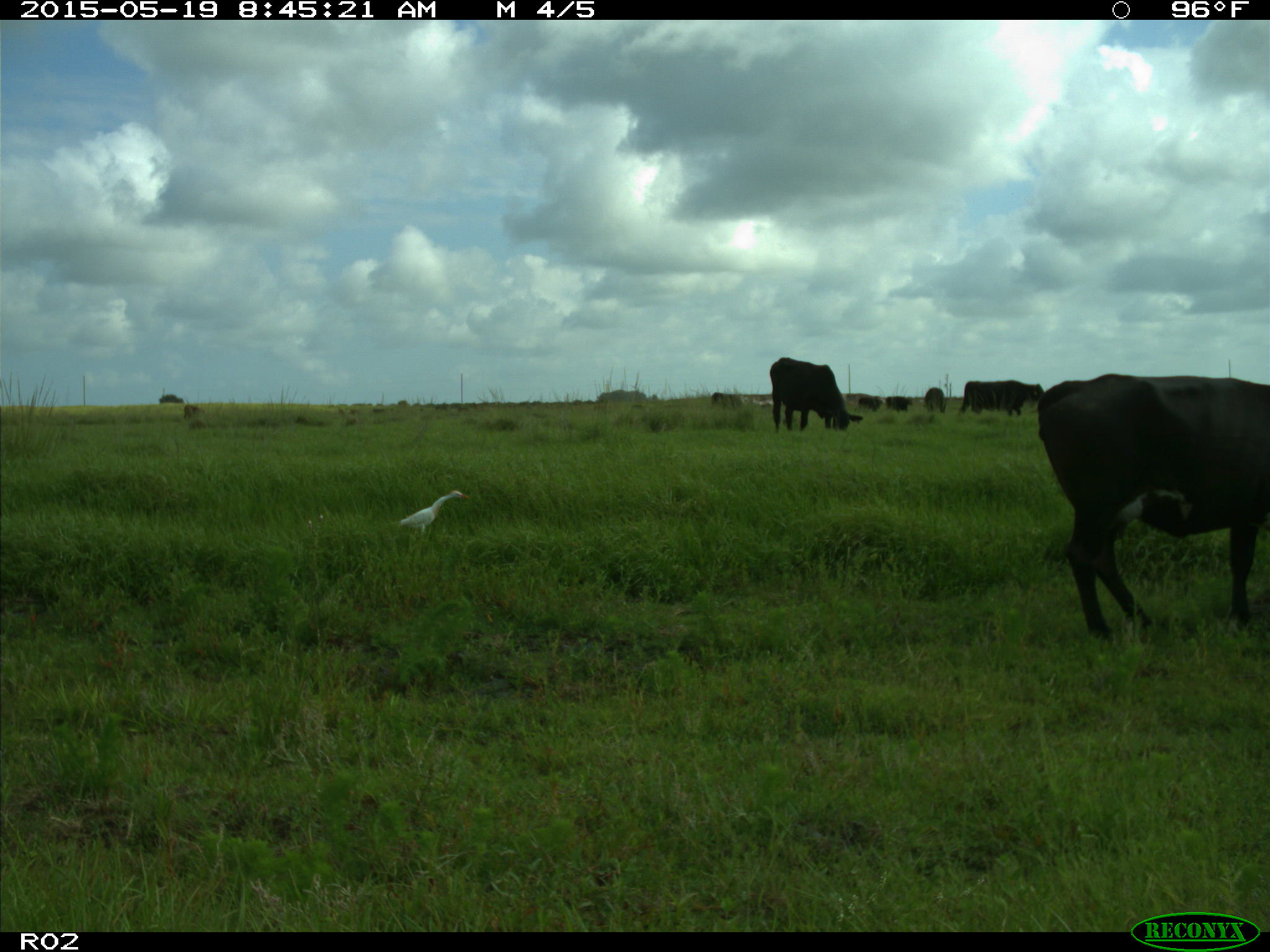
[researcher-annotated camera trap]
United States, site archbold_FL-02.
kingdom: Animalia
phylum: Chordata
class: Mammalia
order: Artiodactyla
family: Bovidae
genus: Bos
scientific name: Bos taurus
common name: domestic cow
Bos taurus (domestic cow).